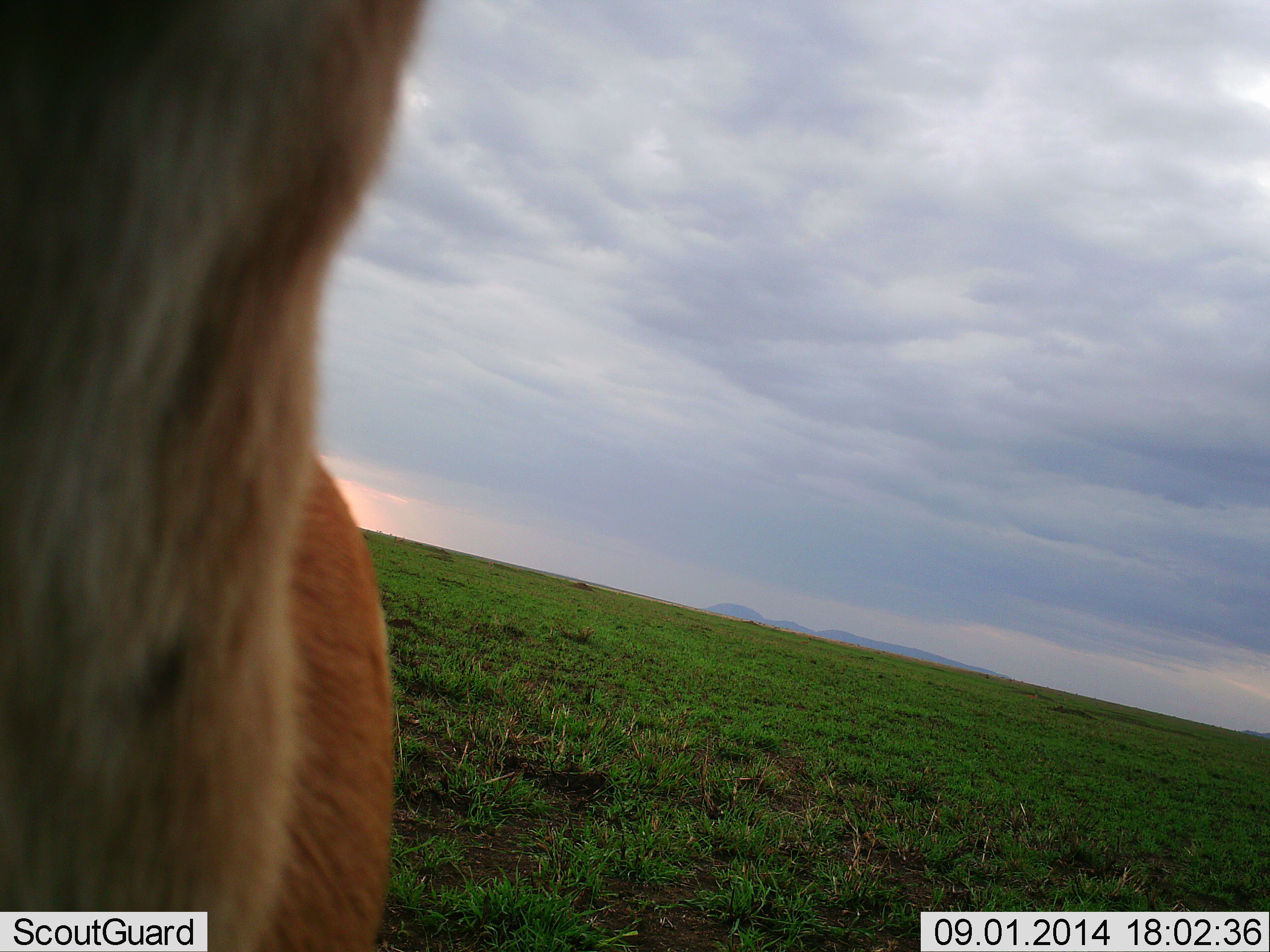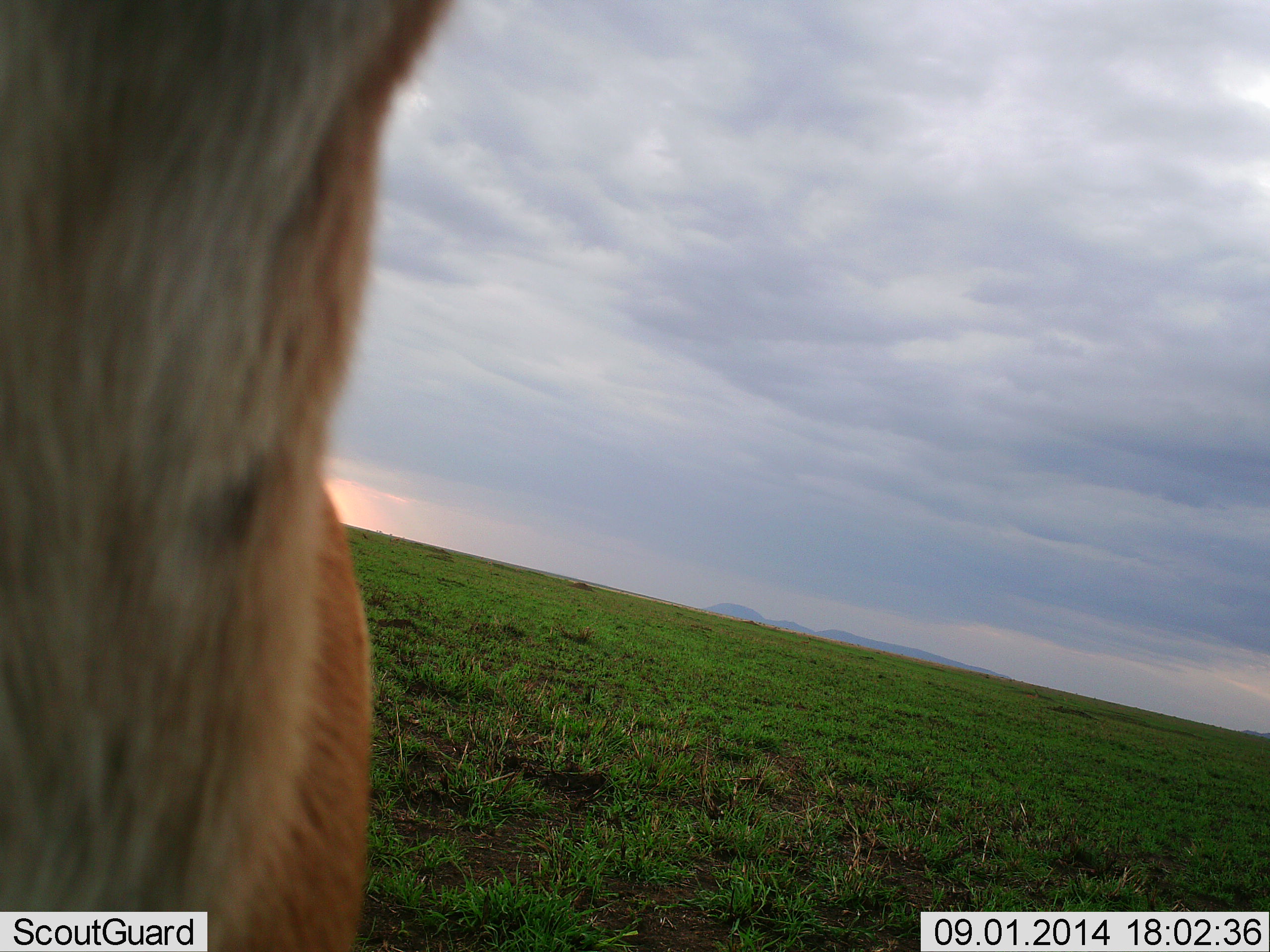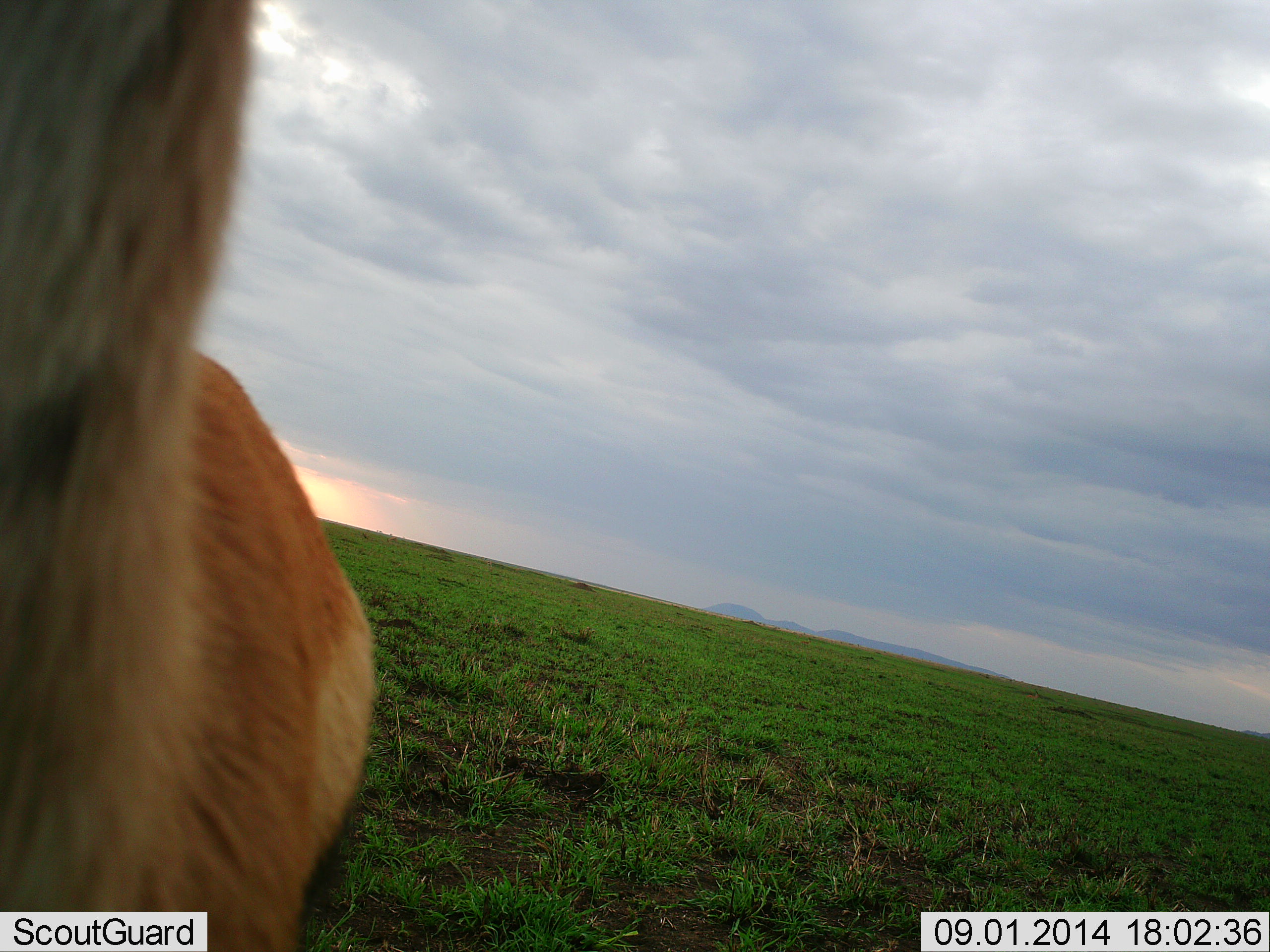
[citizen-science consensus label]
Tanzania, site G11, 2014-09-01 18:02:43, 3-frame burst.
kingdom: Animalia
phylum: Chordata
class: Mammalia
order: Artiodactyla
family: Bovidae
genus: Eudorcas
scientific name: Eudorcas thomsonii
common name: thomson's gazelle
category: gazellethomsons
Gazellethomsons (thomson's gazelle) (Eudorcas thomsonii), count 1. Behavior (volunteer vote fractions): standing 90%, resting 0%, moving 10%, interacting 0%. Young present (vote fraction): 0%. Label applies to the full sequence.